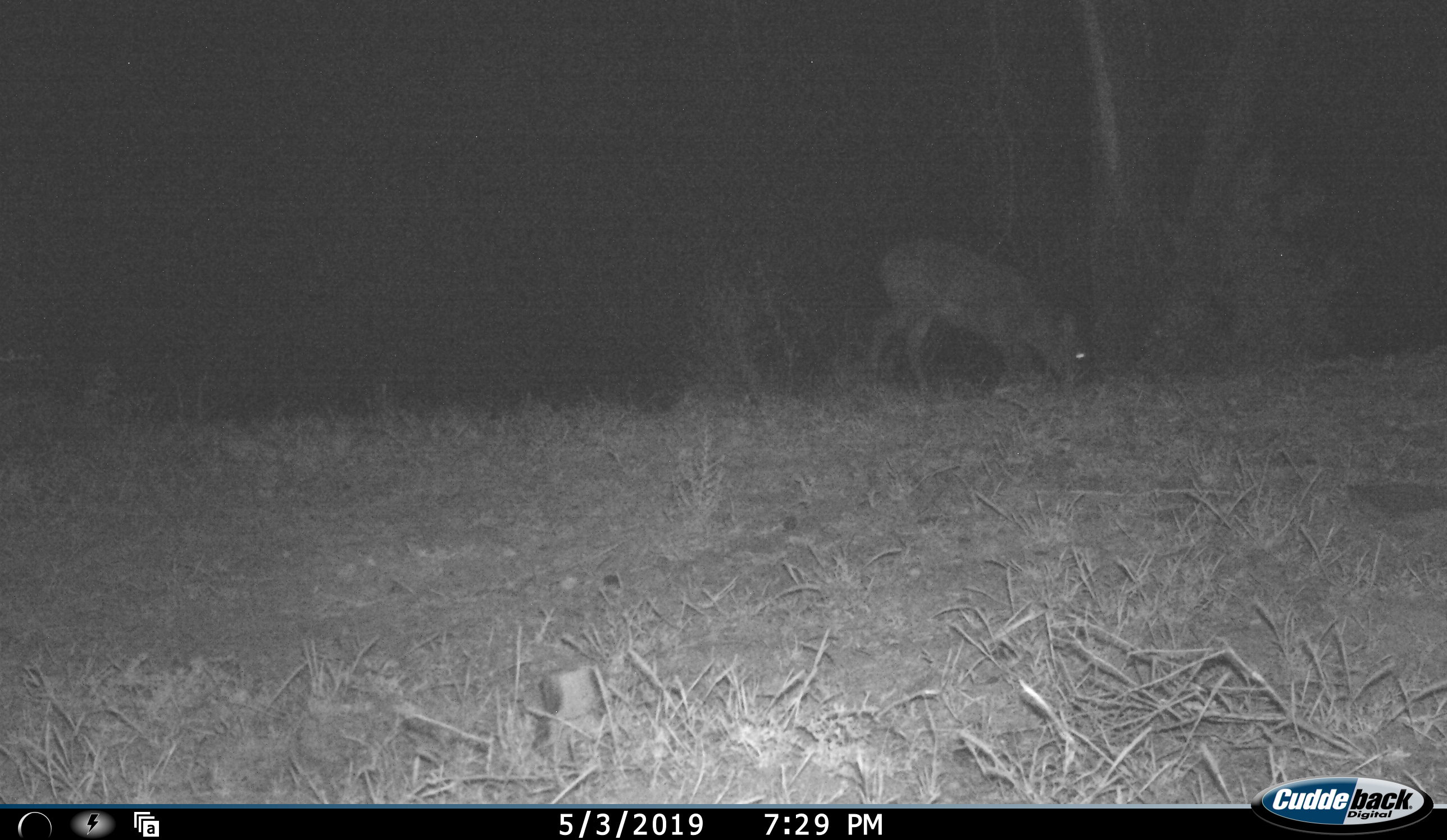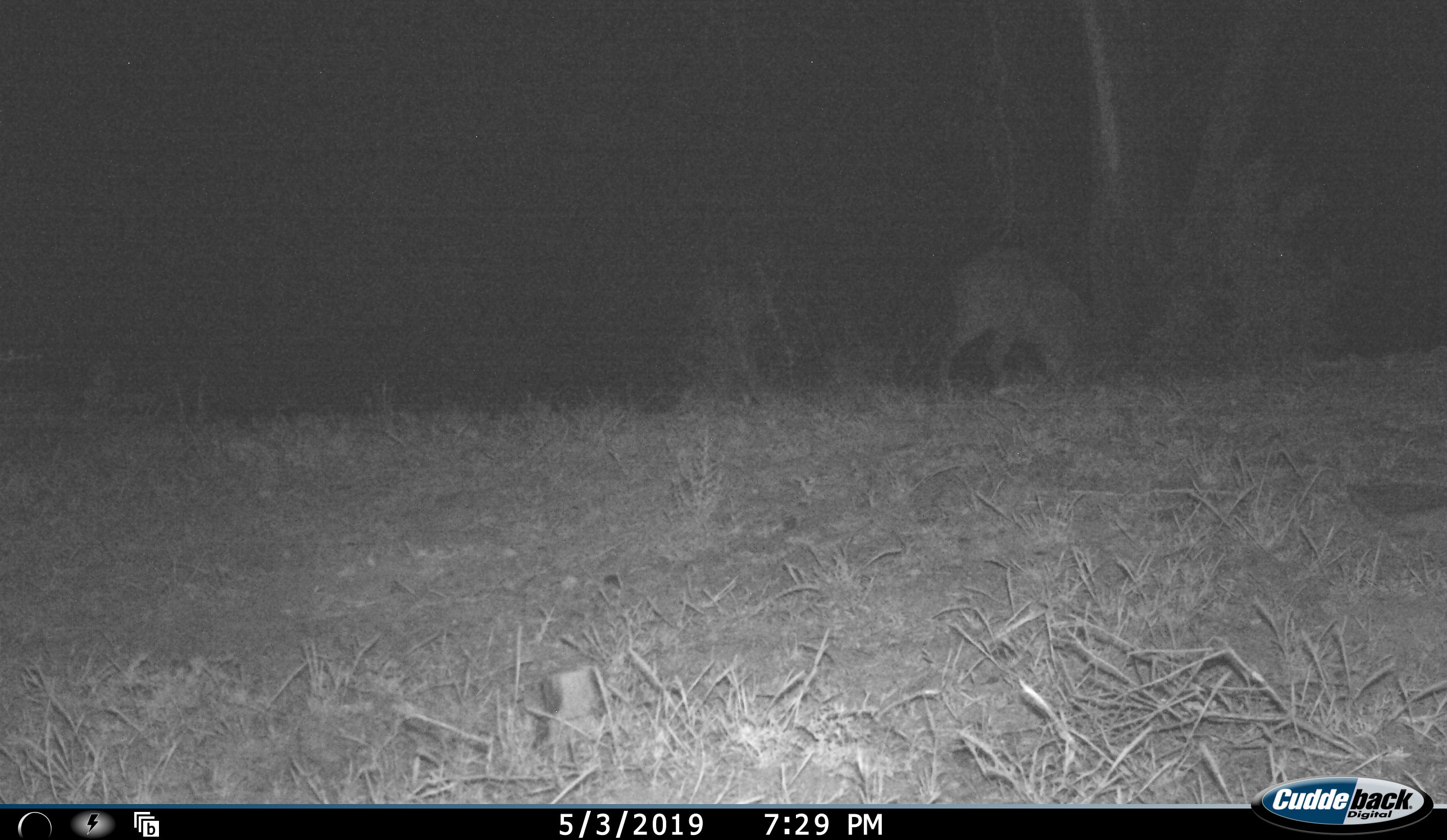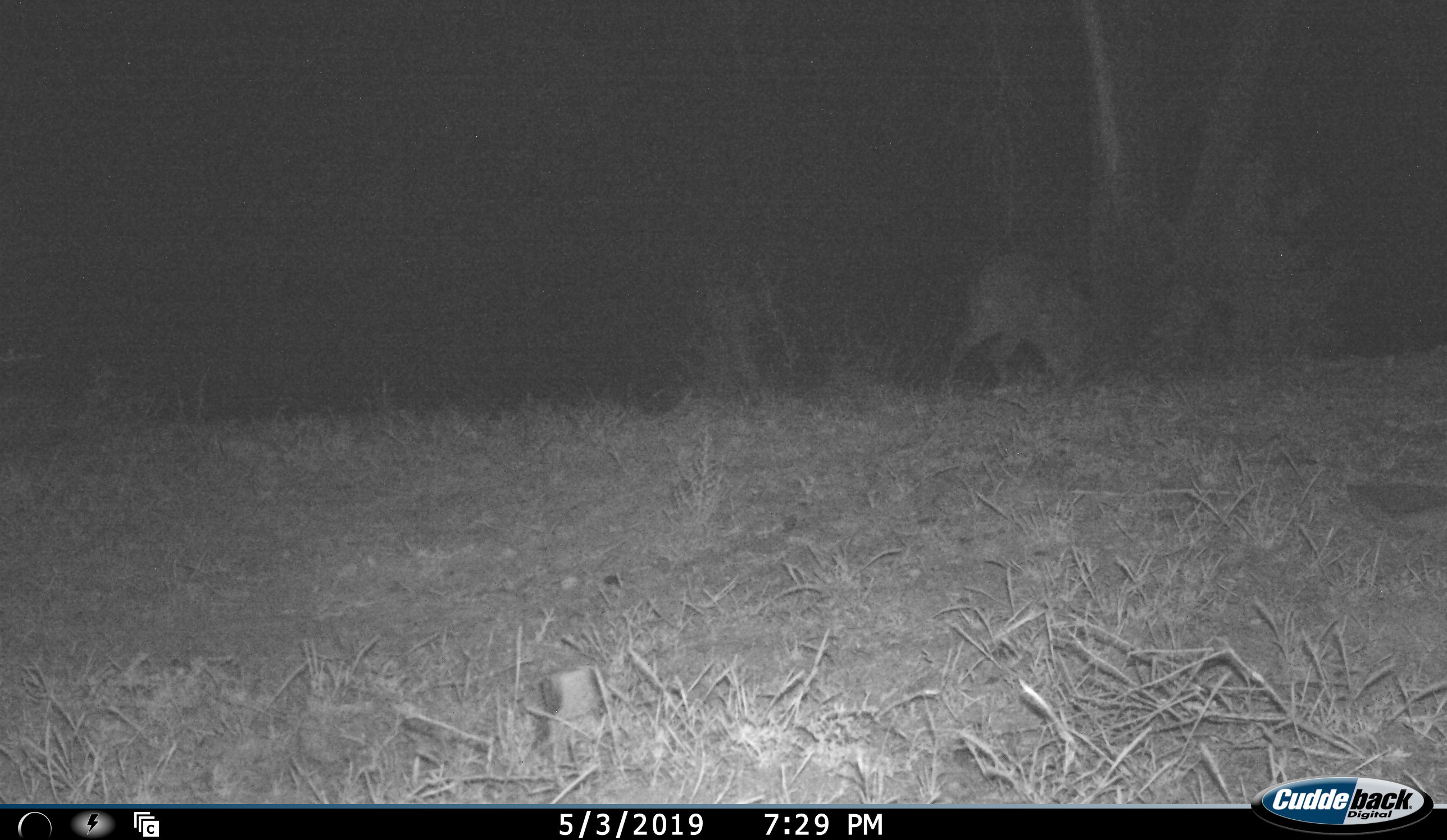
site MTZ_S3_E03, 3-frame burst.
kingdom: Animalia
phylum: Chordata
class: Mammalia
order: Artiodactyla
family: Bovidae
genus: Sylvicapra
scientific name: Sylvicapra grimmia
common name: common duiker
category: duikercommongrey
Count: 1.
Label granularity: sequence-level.